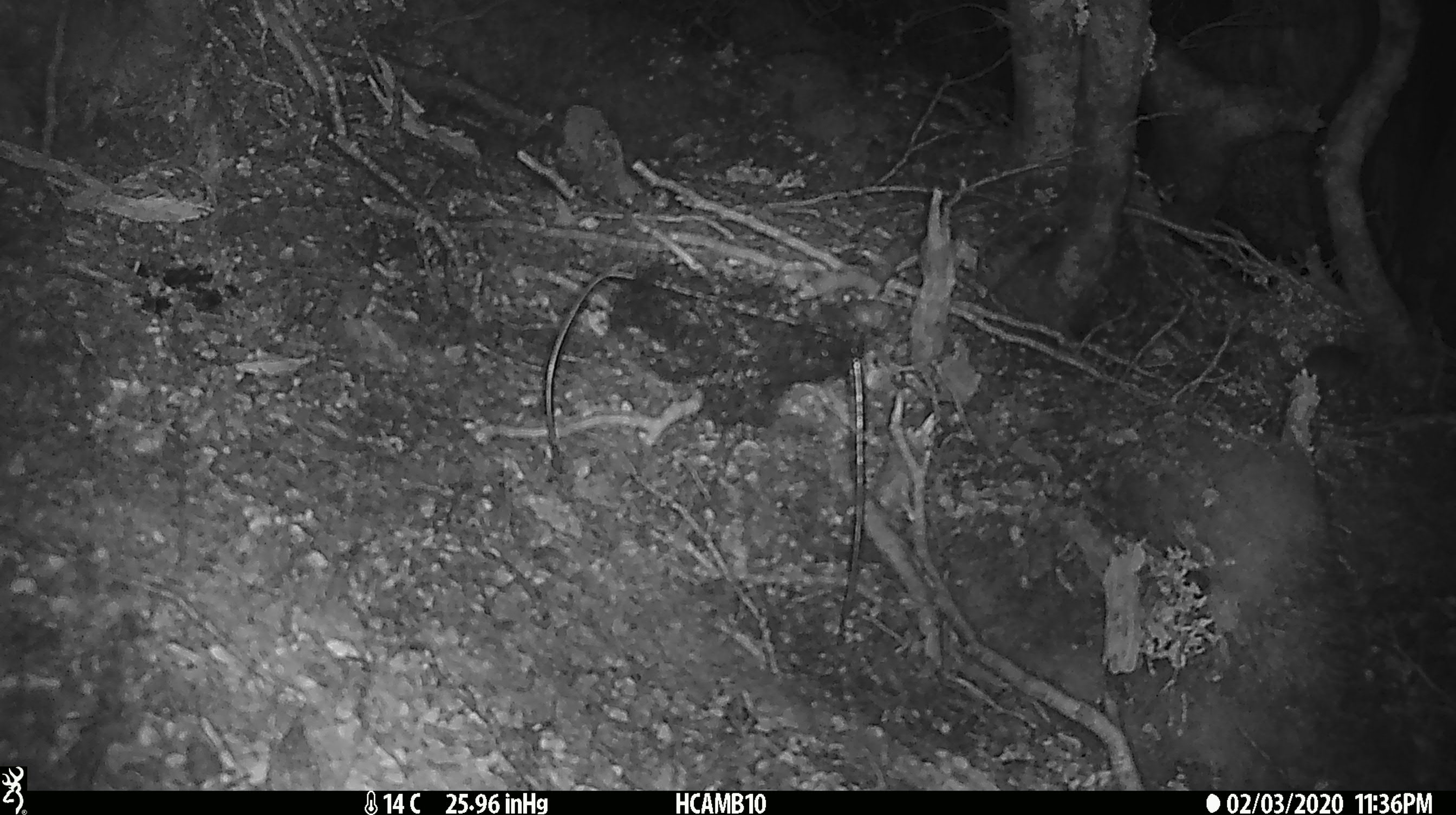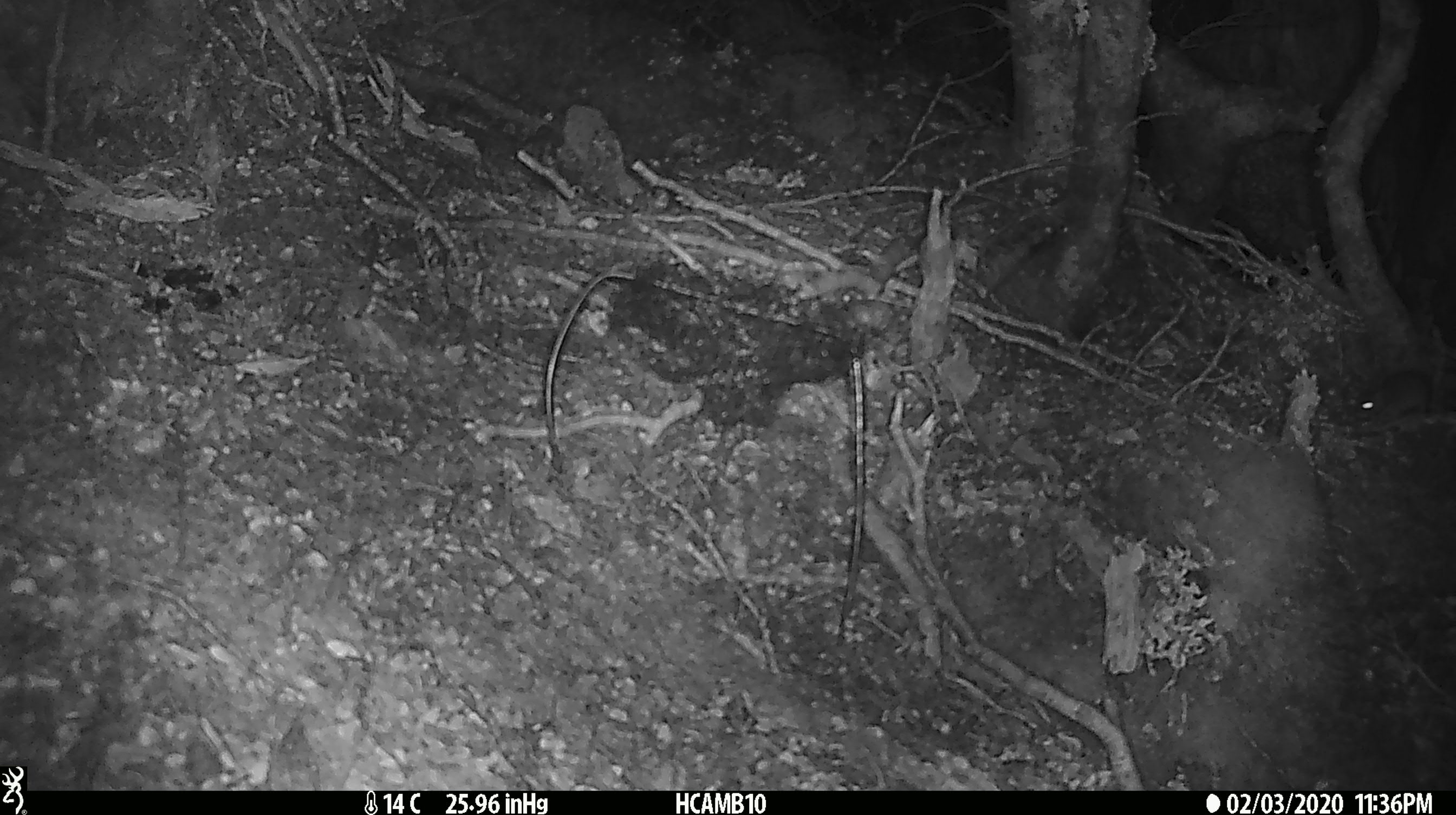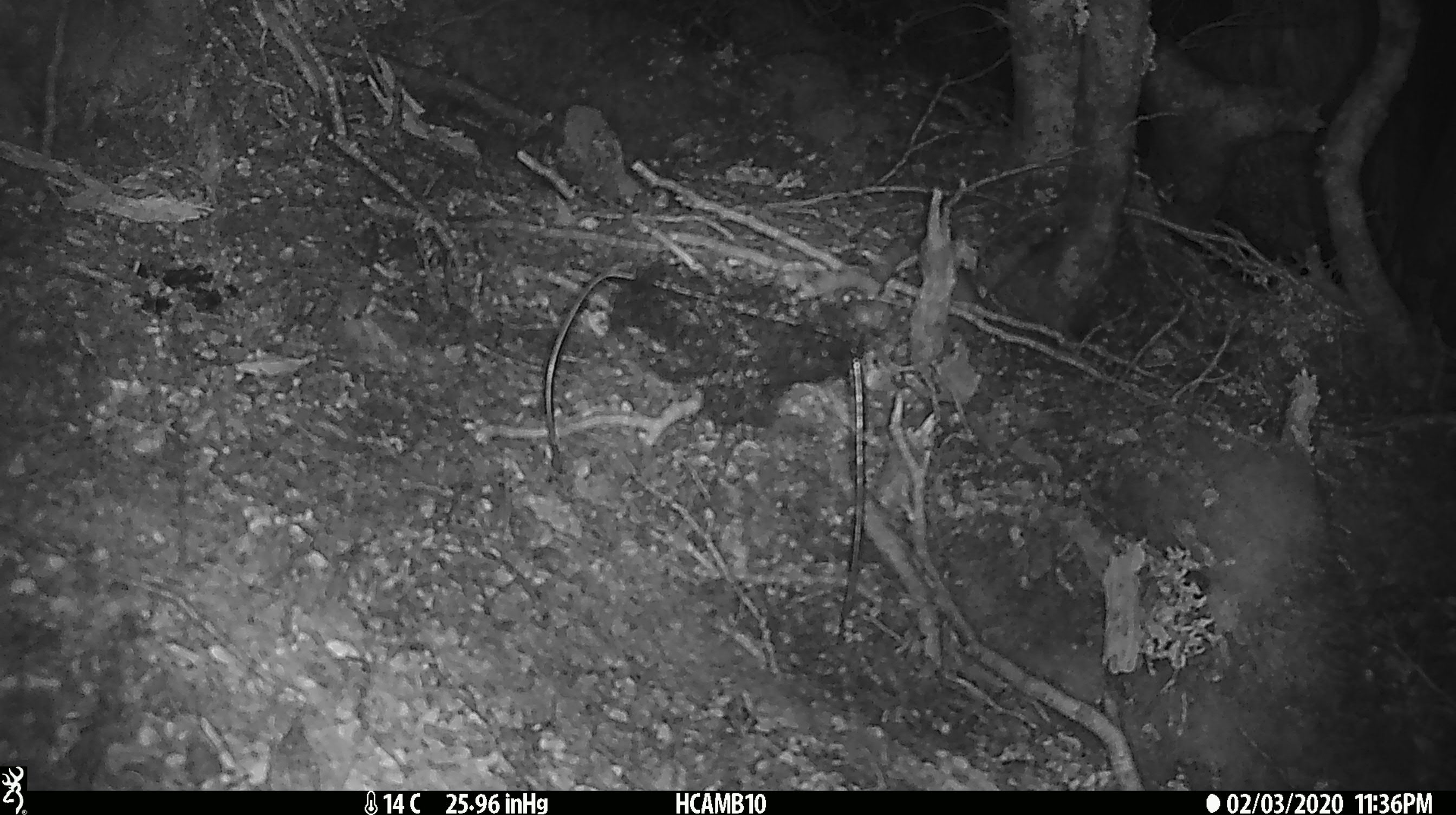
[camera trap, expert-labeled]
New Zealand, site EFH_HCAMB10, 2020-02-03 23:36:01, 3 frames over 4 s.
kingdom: Animalia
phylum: Chordata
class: Mammalia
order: Rodentia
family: Muridae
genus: Mus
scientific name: Mus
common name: mouse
Mouse (Mus).